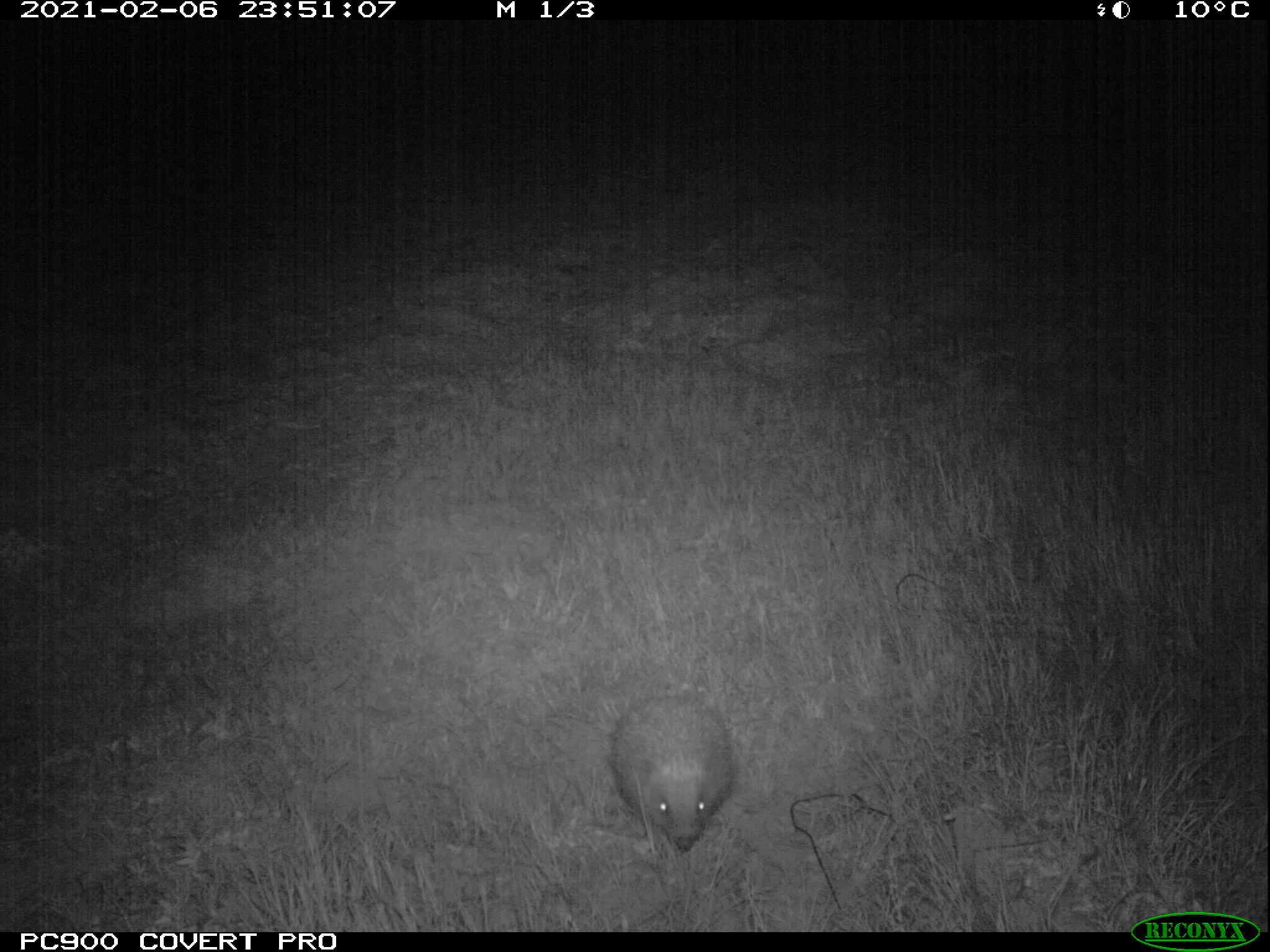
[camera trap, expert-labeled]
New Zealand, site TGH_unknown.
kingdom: Animalia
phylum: Chordata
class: Mammalia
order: Eulipotyphla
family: Erinaceidae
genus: Erinaceus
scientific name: Erinaceus europaeus europaeus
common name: european hedgehog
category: hedgehog